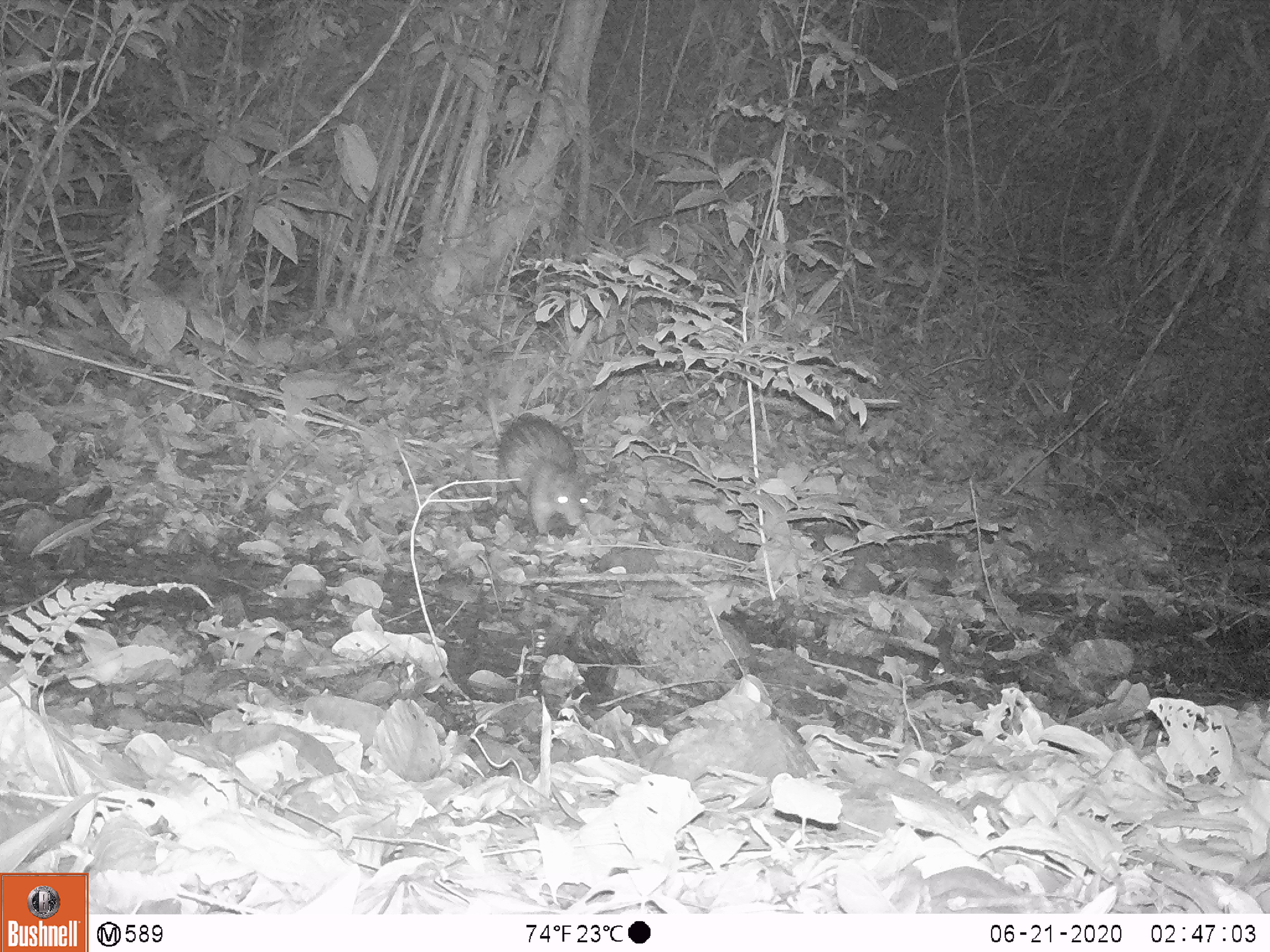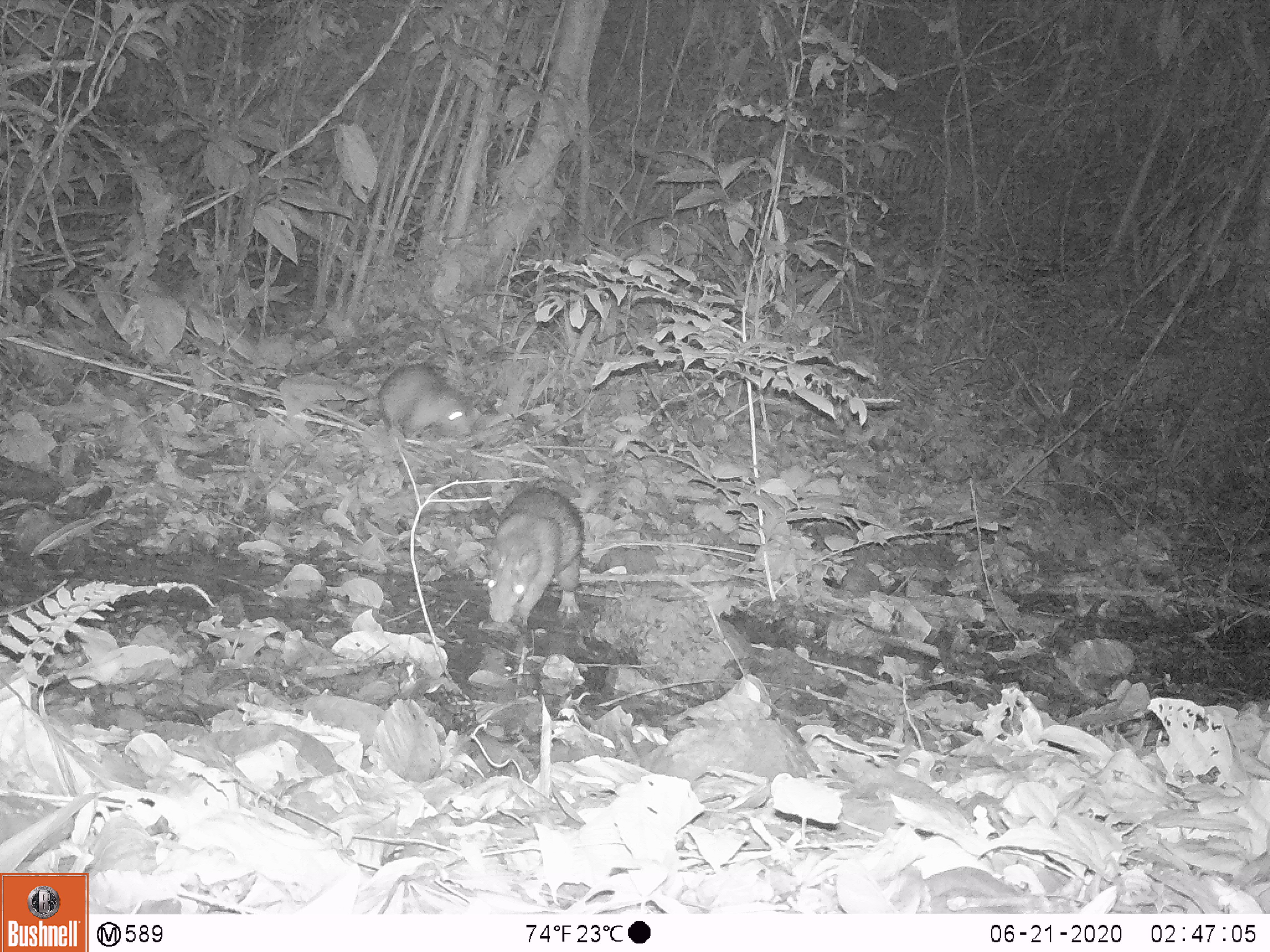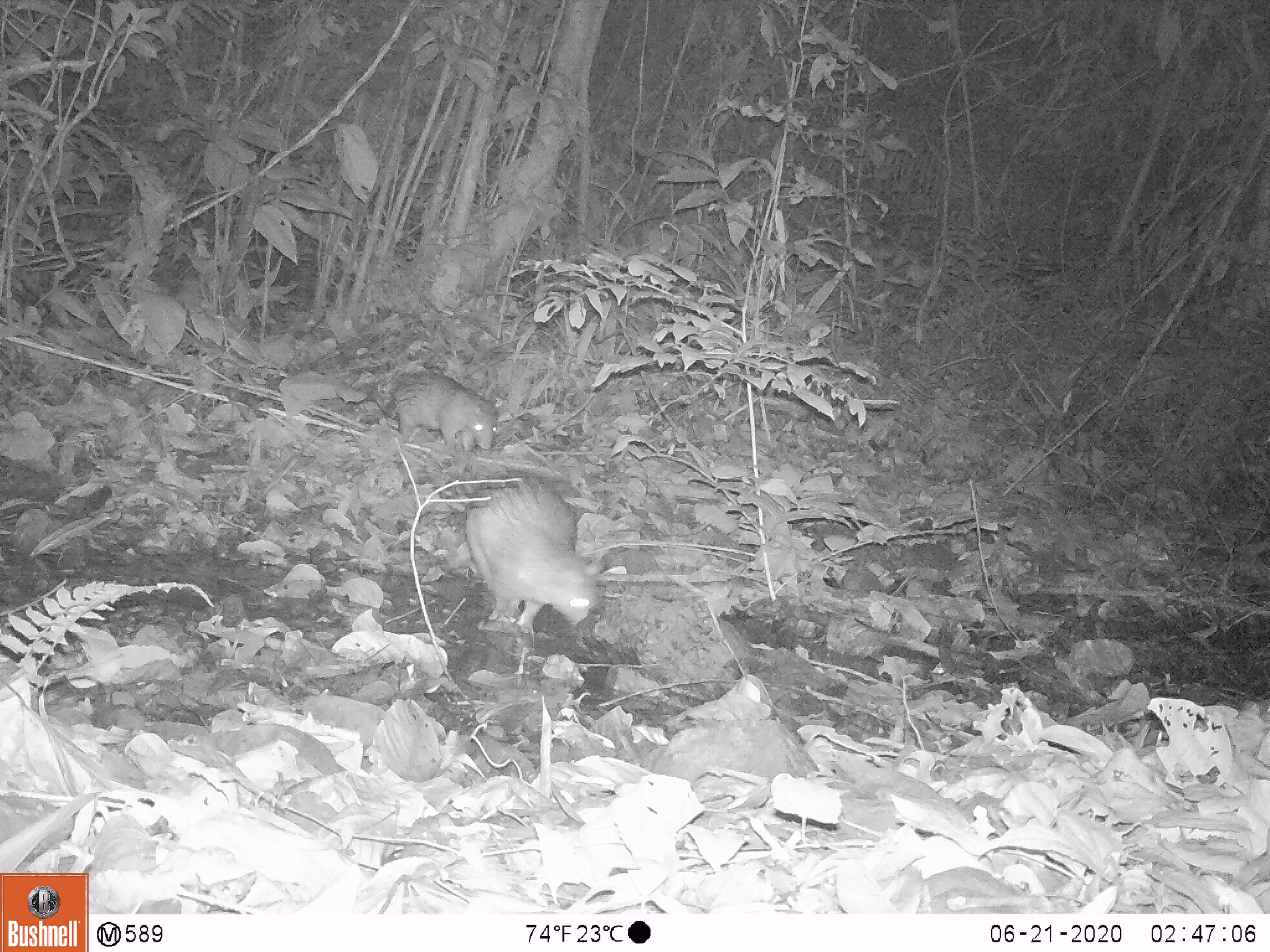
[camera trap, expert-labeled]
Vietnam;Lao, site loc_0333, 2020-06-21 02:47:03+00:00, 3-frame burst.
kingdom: Animalia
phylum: Chordata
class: Mammalia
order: Rodentia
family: Hystricidae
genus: Atherurus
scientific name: Atherurus macrourus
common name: asiatic brush-tailed porcupine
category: asiatic brush tailed porcupine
Asiatic brush tailed porcupine (asiatic brush-tailed porcupine) (Atherurus macrourus). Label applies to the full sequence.